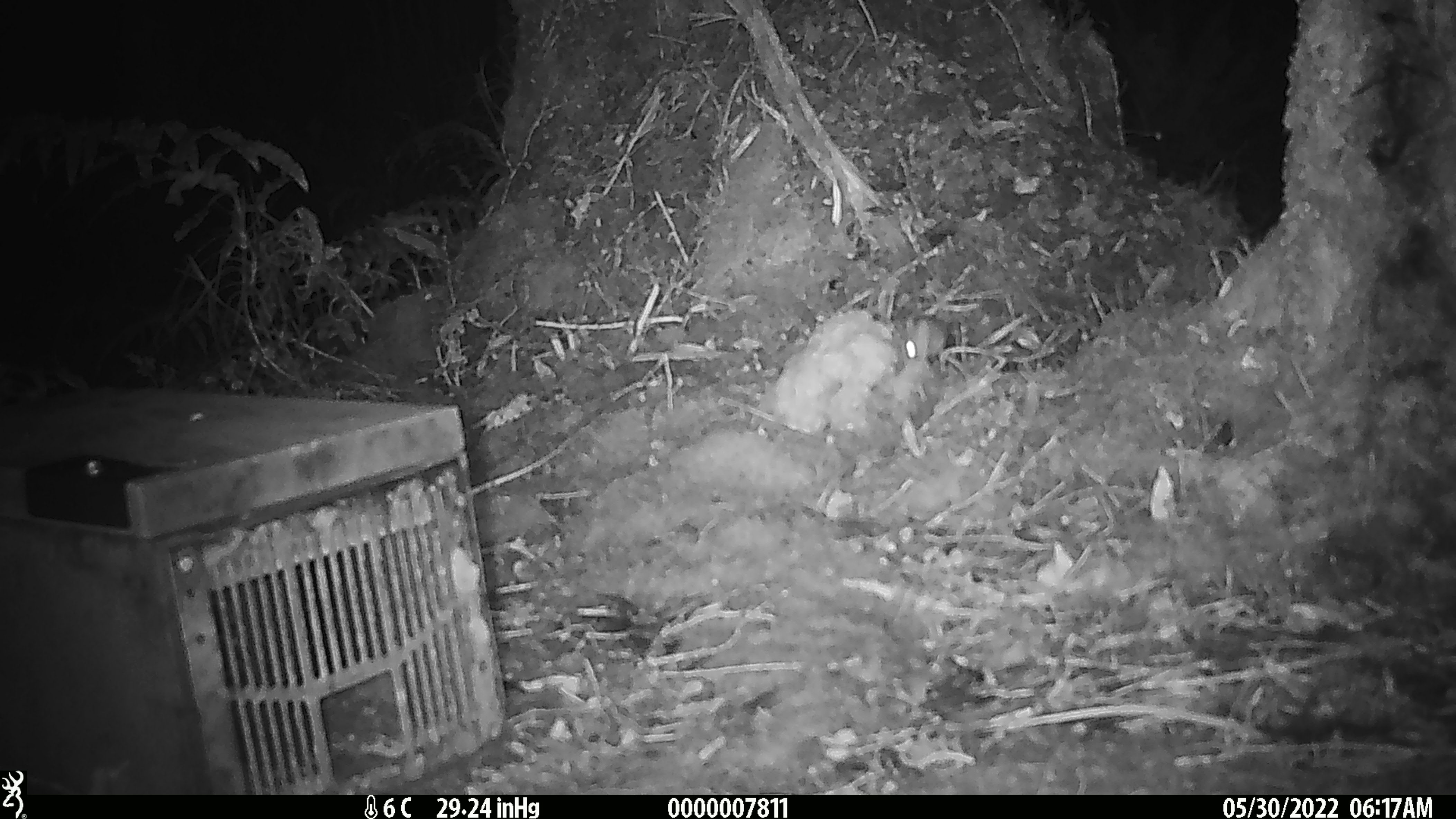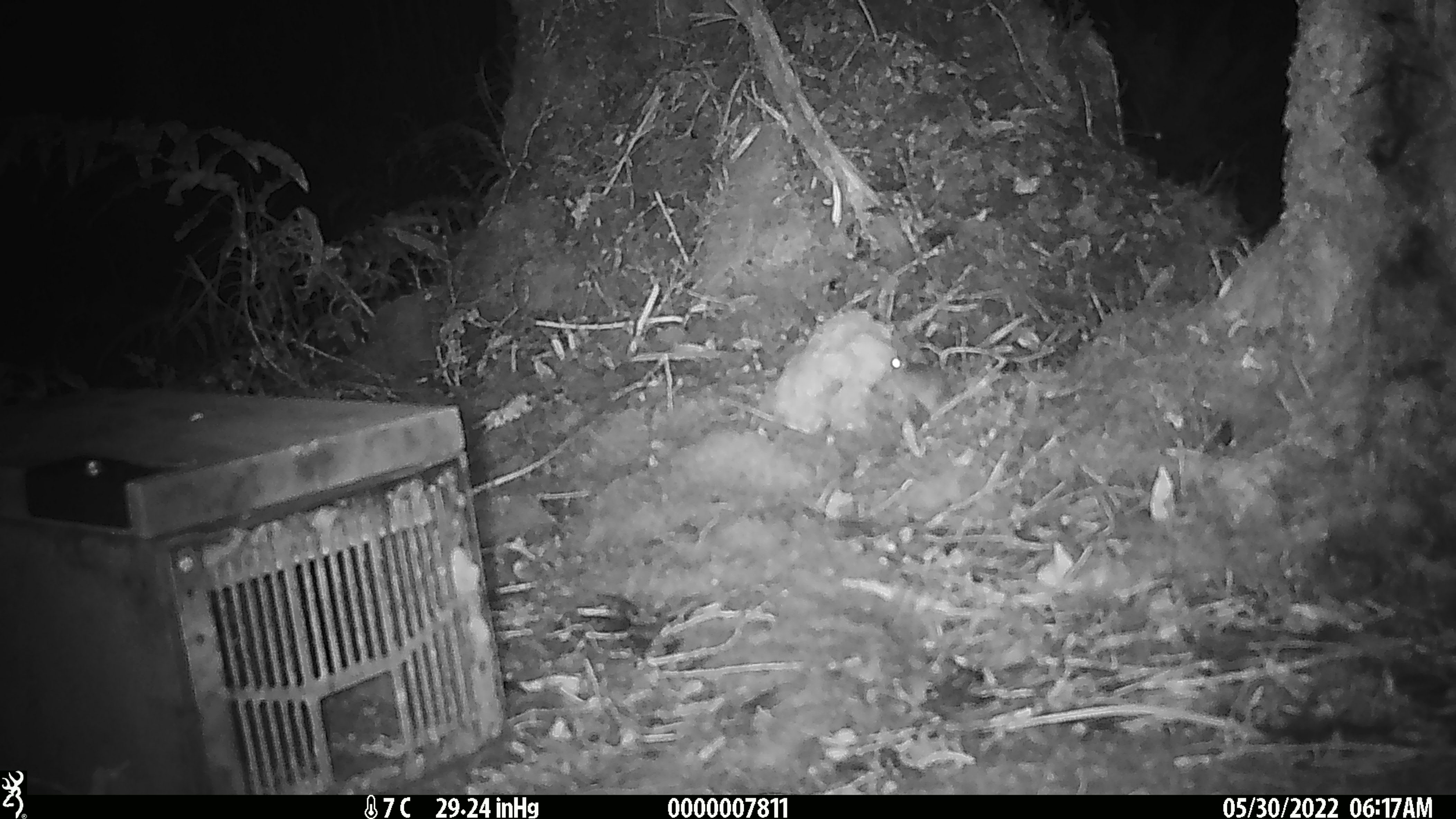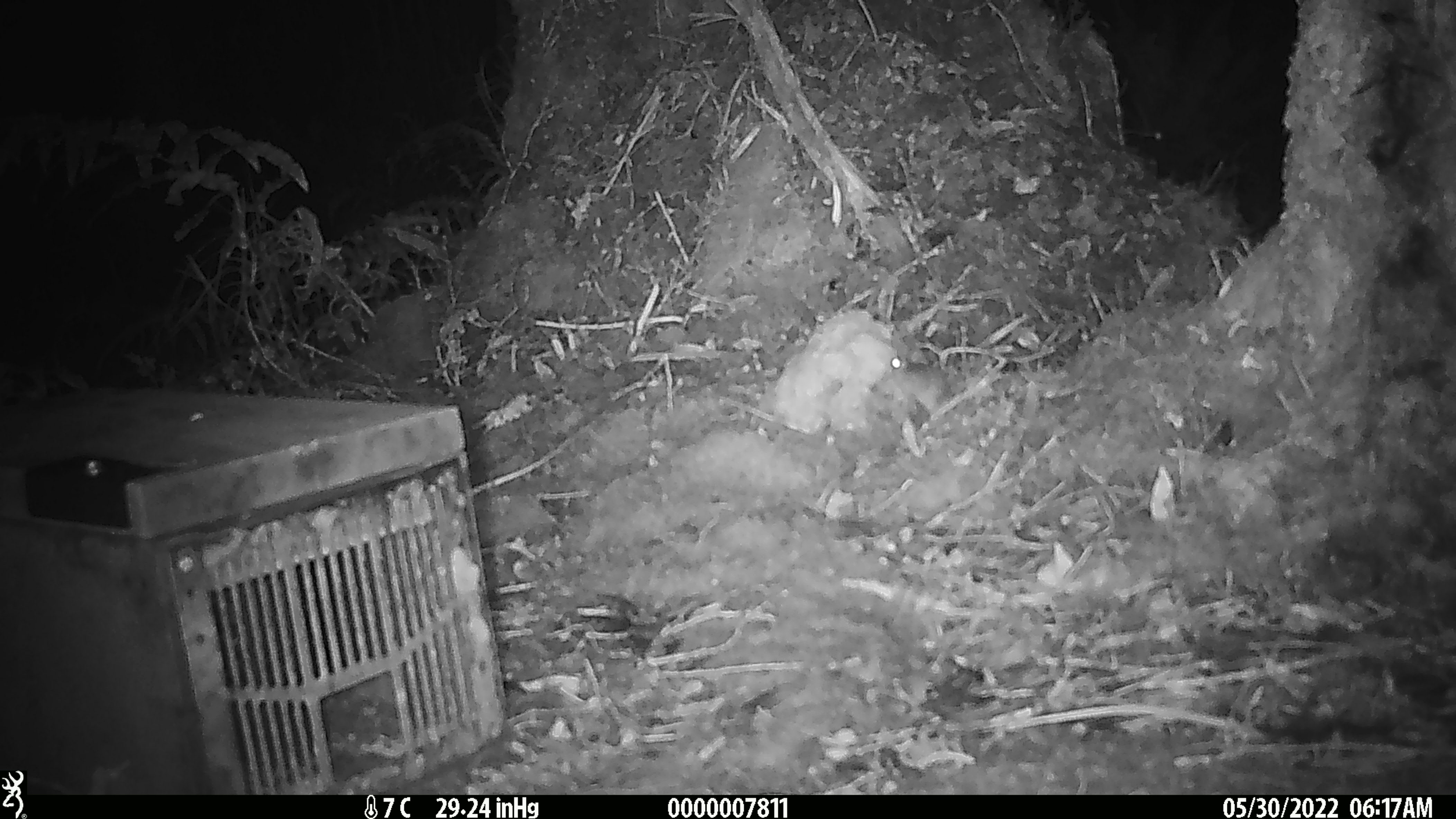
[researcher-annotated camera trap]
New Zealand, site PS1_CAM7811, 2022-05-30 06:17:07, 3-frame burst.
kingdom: Animalia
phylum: Chordata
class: Mammalia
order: Rodentia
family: Muridae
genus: Mus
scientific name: Mus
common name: mouse